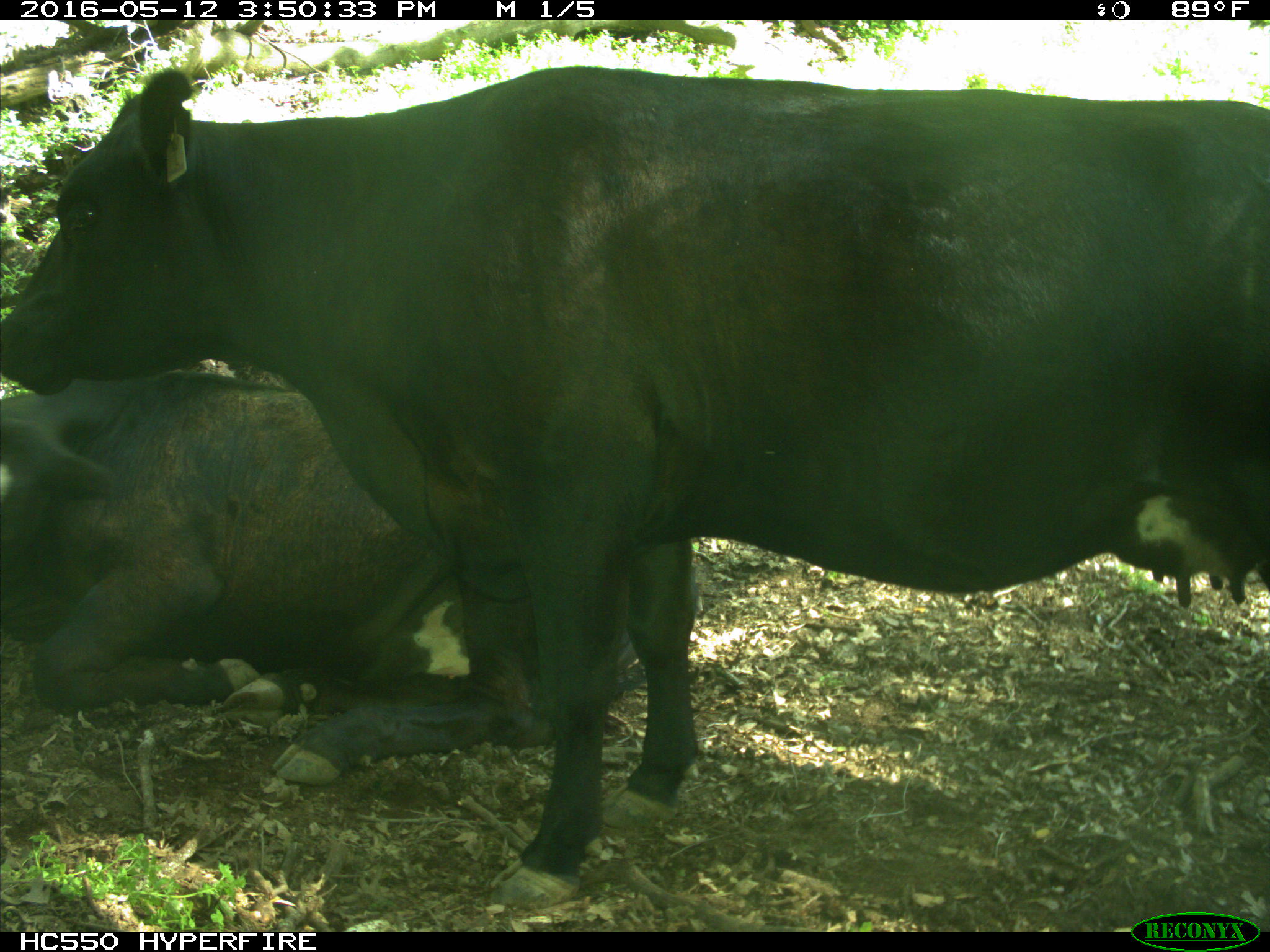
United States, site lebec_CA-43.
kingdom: Animalia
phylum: Chordata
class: Mammalia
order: Artiodactyla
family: Bovidae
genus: Bos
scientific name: Bos taurus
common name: domestic cow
Bos taurus (domestic cow).